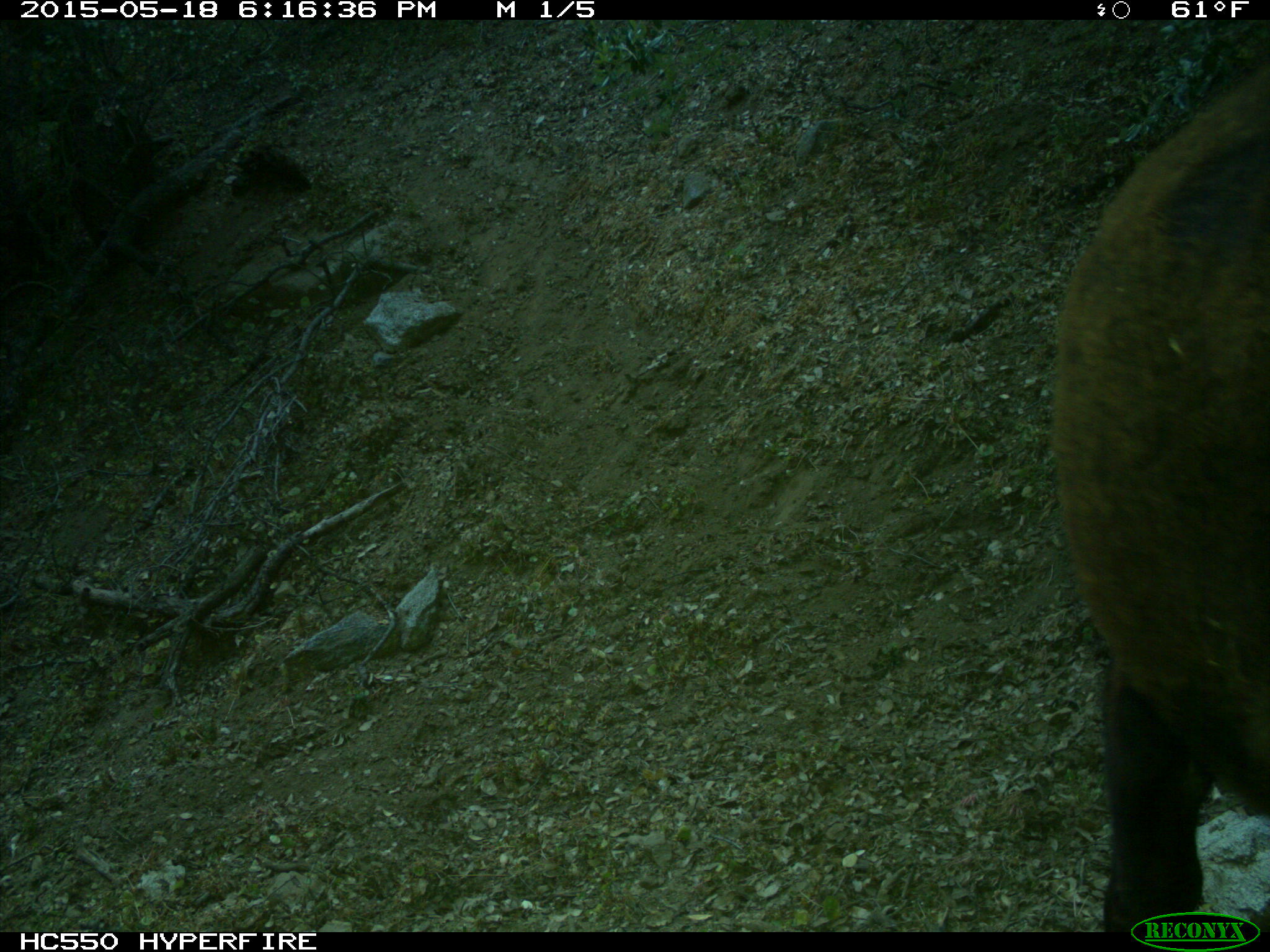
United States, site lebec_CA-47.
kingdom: Animalia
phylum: Chordata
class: Mammalia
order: Artiodactyla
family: Bovidae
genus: Bos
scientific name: Bos taurus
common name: domestic cow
Bos taurus (domestic cow).